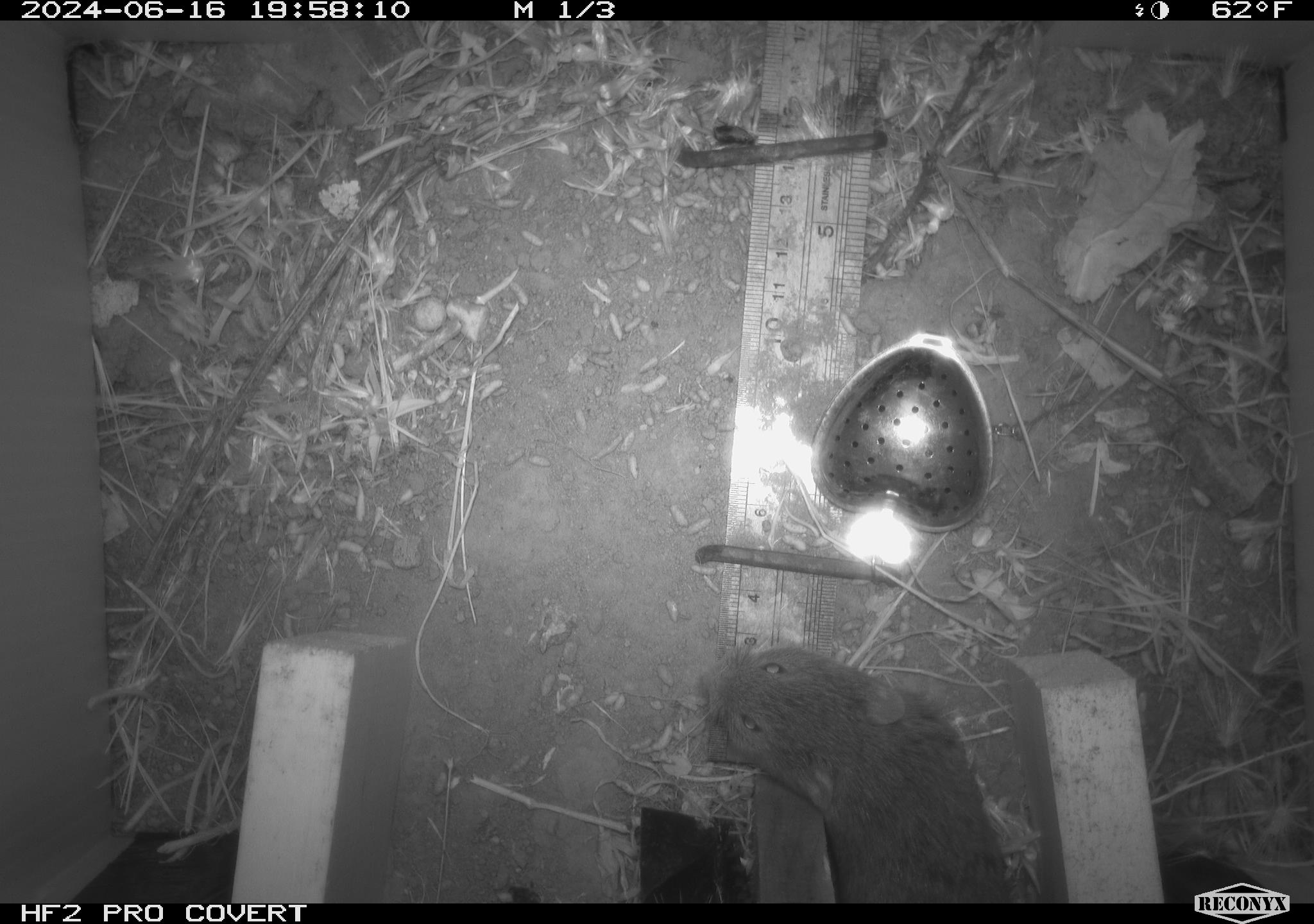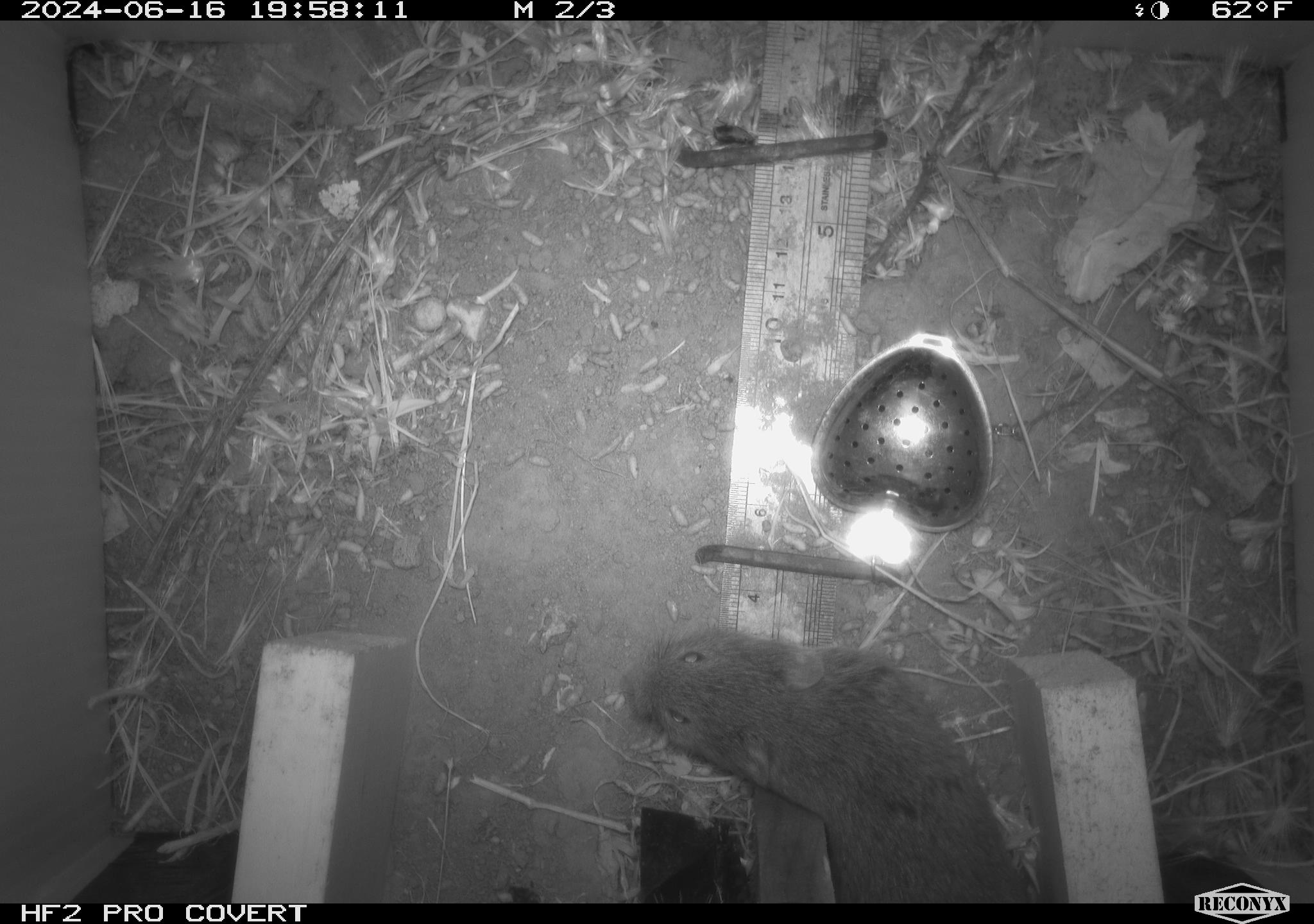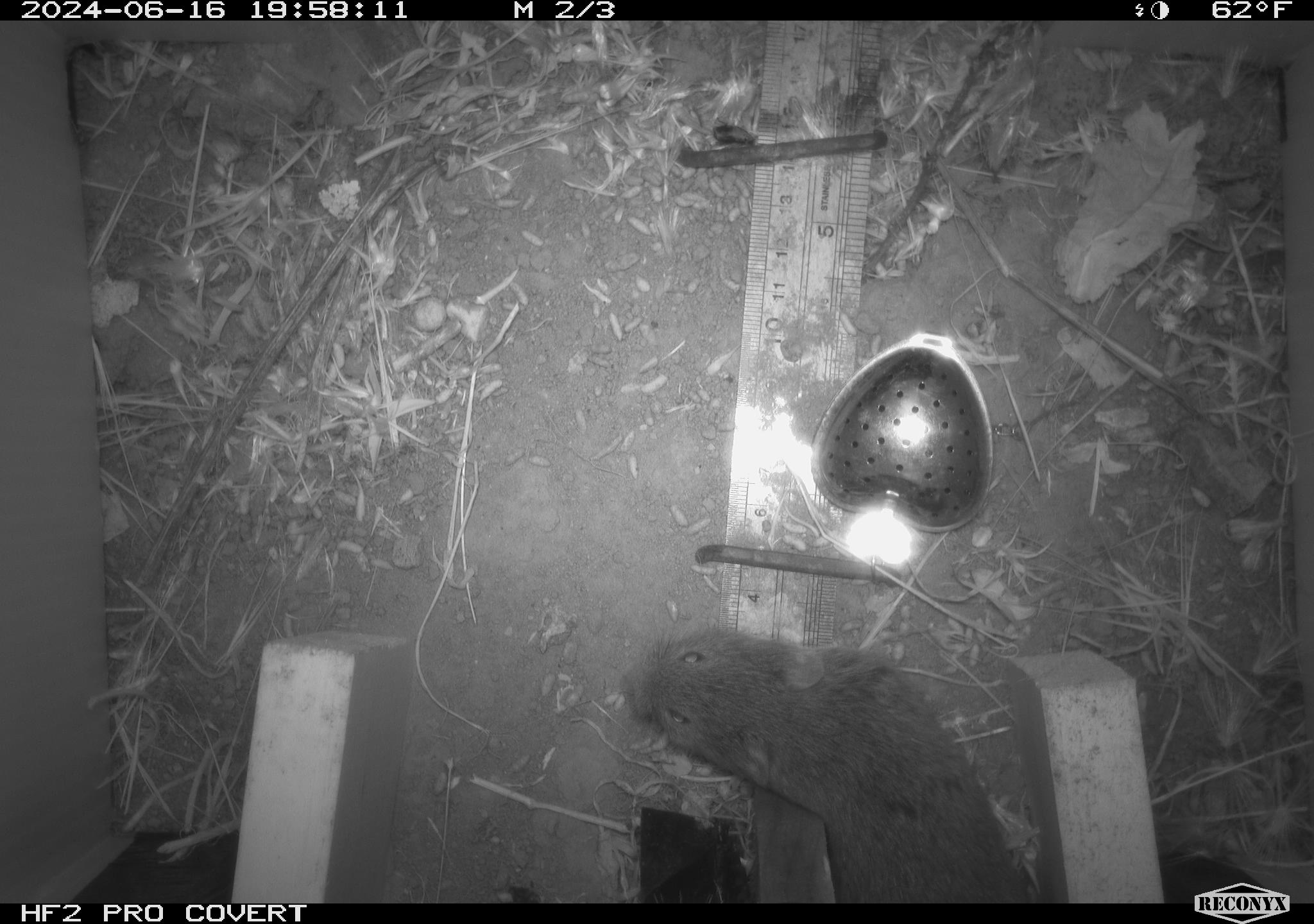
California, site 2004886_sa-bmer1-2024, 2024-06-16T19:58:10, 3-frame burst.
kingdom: Animalia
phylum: Chordata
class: Mammalia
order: Rodentia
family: Cricetidae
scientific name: Cricetidae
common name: hamsters, voles, lemmings, and allies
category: cricetidae family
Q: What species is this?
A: Cricetidae family (hamsters, voles, lemmings, and allies) (Cricetidae).